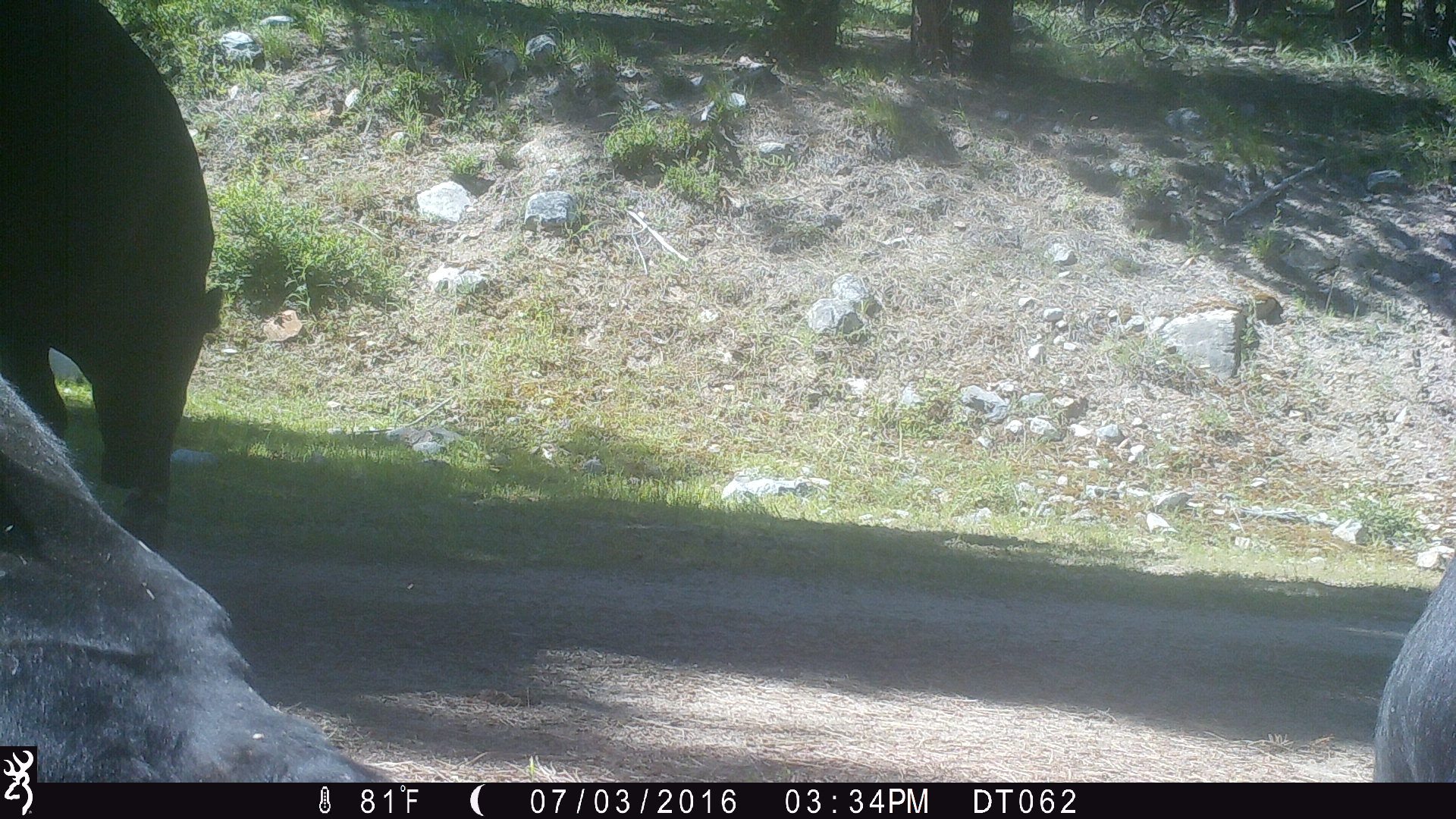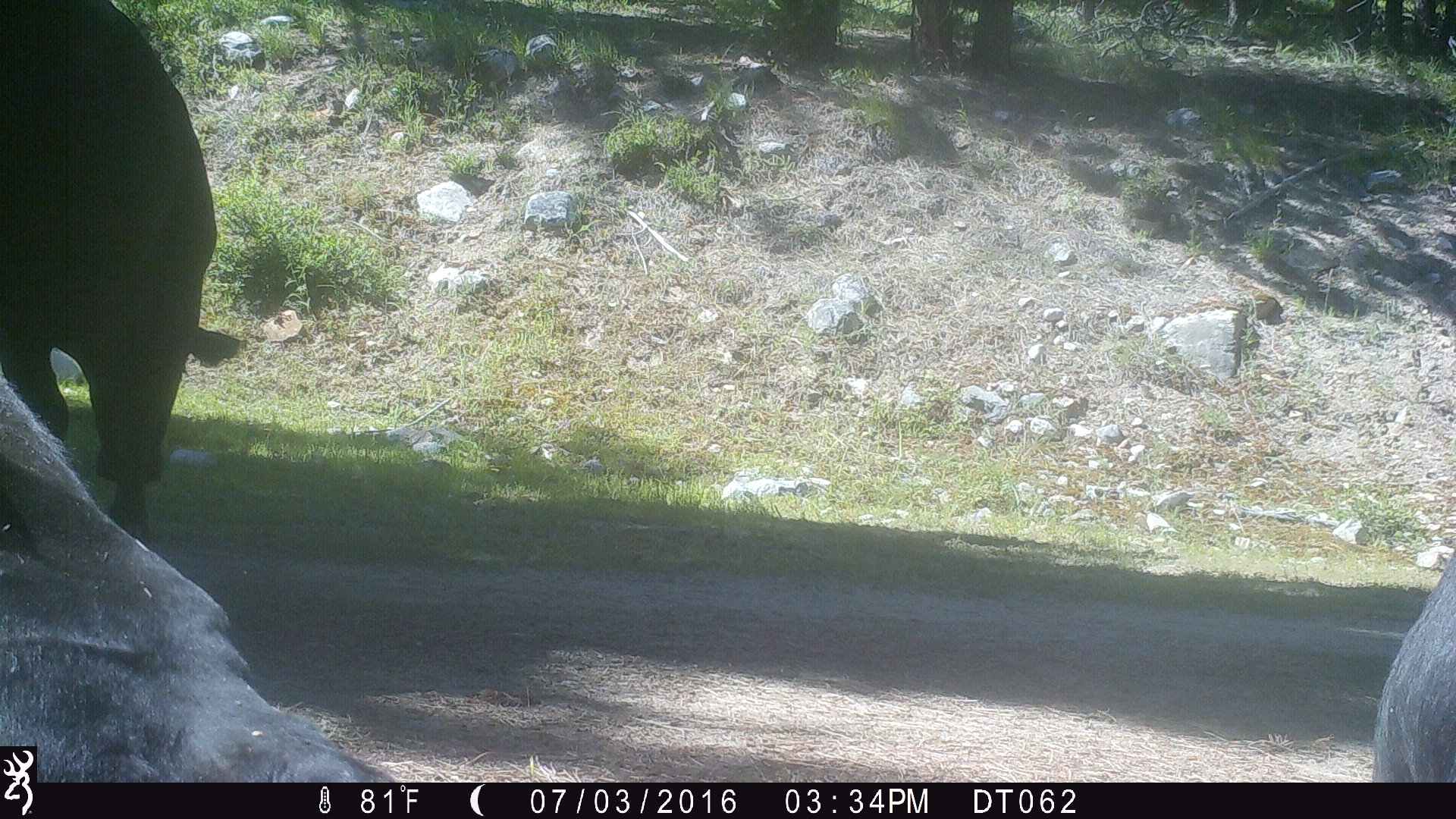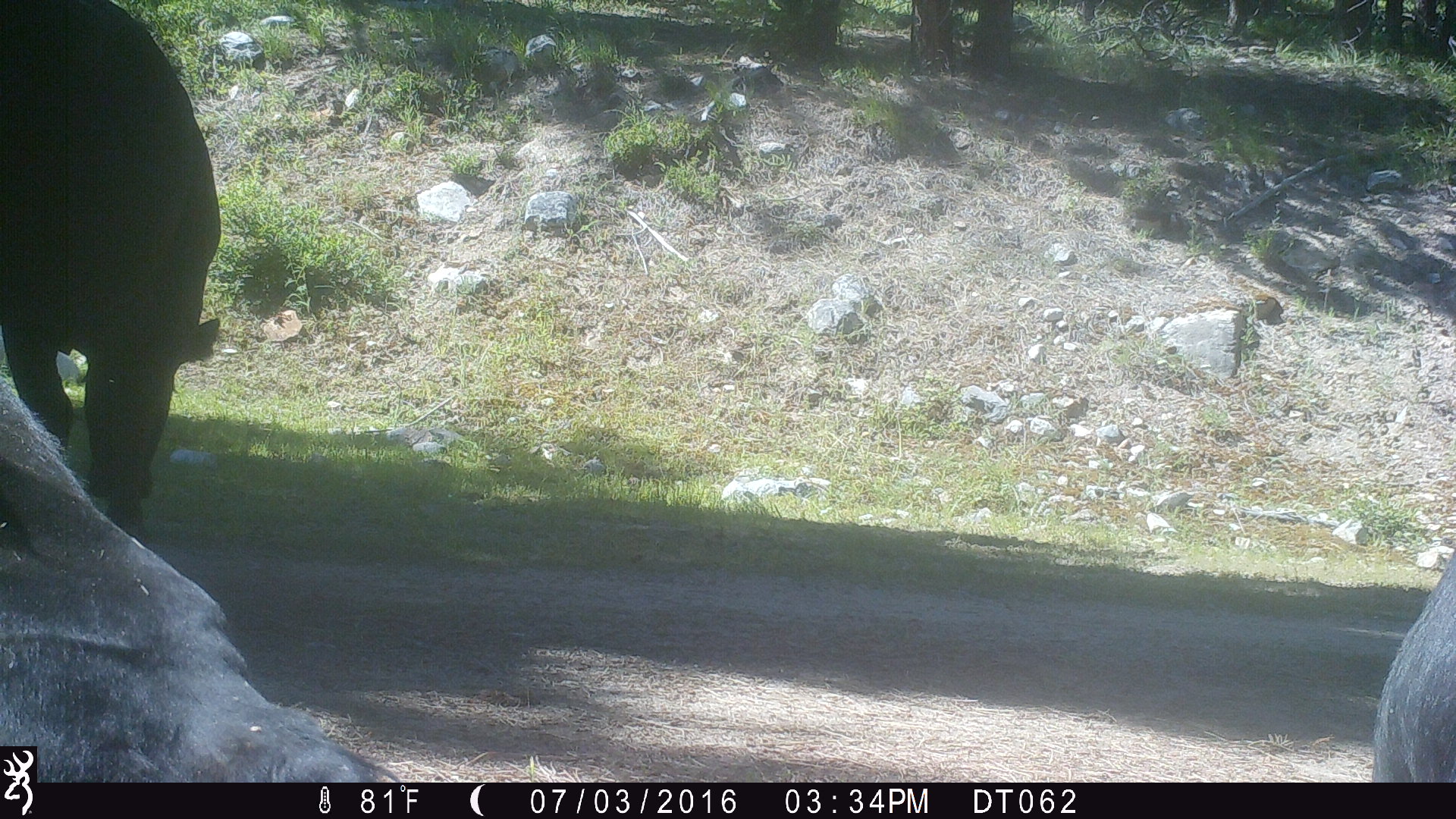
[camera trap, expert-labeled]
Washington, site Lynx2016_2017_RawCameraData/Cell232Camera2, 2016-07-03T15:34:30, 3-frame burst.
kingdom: Animalia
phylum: Chordata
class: Mammalia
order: Artiodactyla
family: Bovidae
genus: Bos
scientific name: Bos taurus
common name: domestic cattle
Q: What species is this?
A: Domestic cattle (Bos taurus).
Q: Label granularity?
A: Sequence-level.